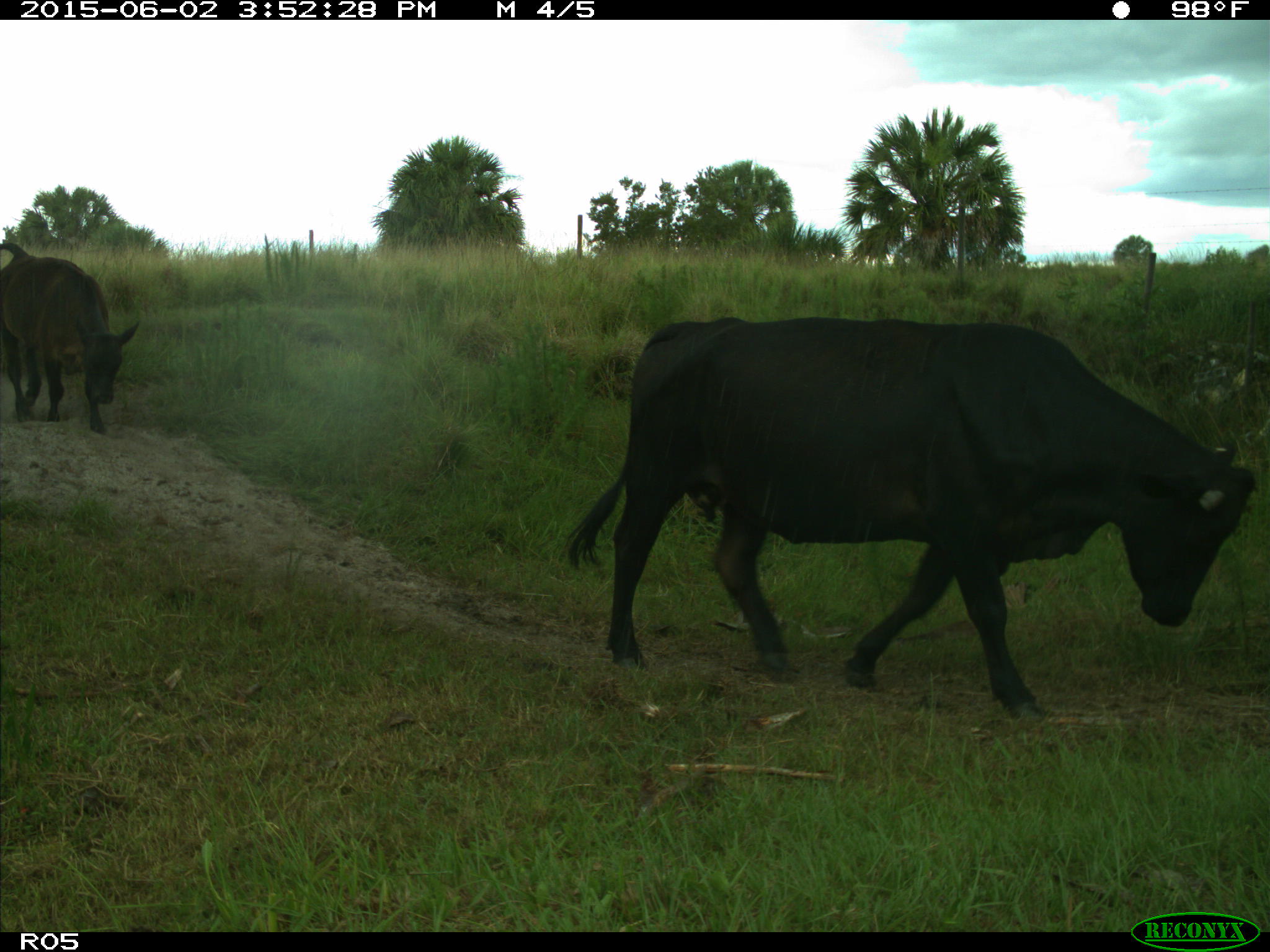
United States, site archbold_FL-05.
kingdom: Animalia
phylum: Chordata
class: Mammalia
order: Artiodactyla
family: Bovidae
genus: Bos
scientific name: Bos taurus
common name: domestic cow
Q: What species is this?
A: Bos taurus (domestic cow).